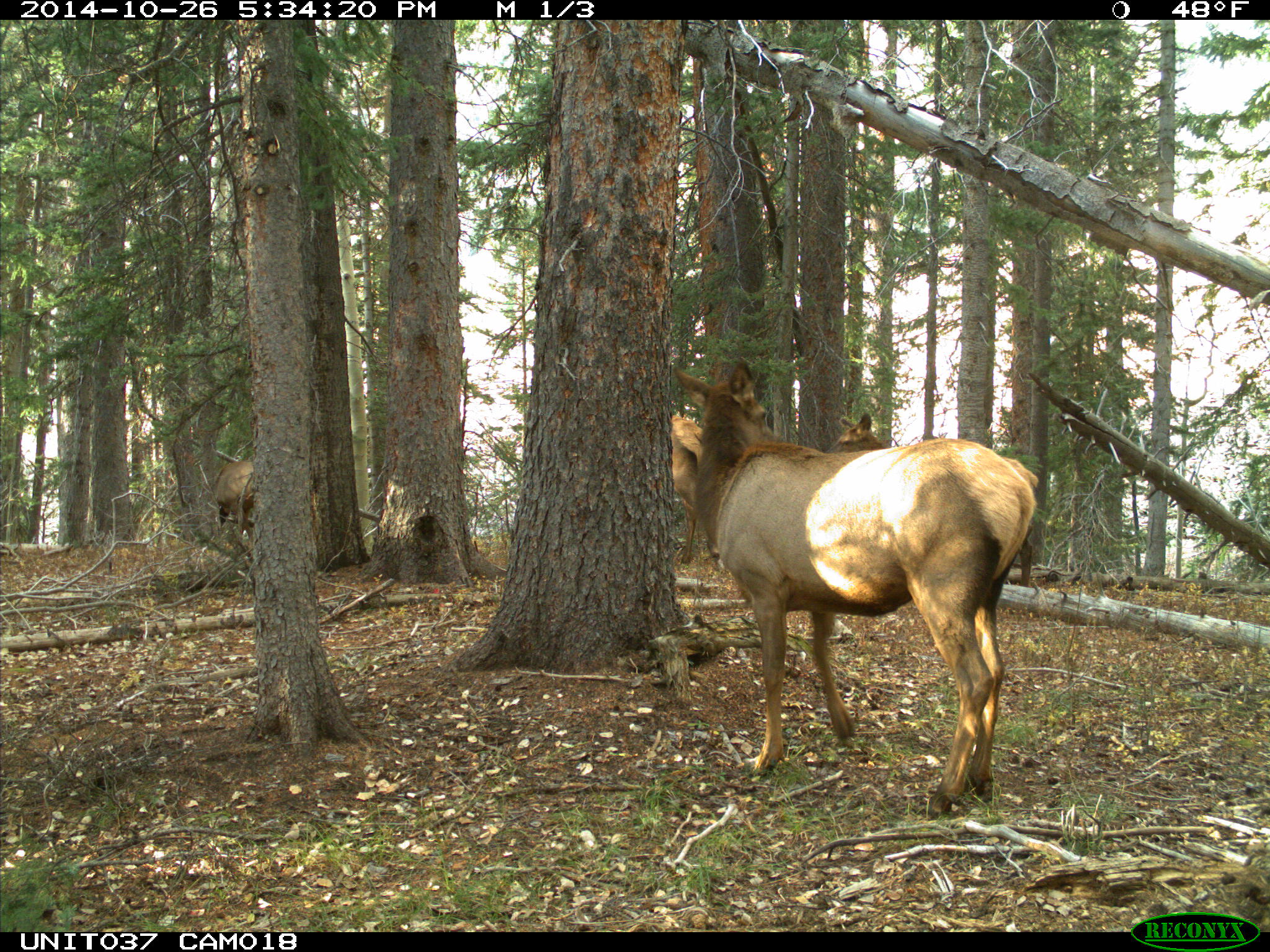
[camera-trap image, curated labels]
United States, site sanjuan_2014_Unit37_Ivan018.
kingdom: Animalia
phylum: Chordata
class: Mammalia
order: Artiodactyla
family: Cervidae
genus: Cervus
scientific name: Cervus elaphus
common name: red deer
Cervus elaphus (red deer).